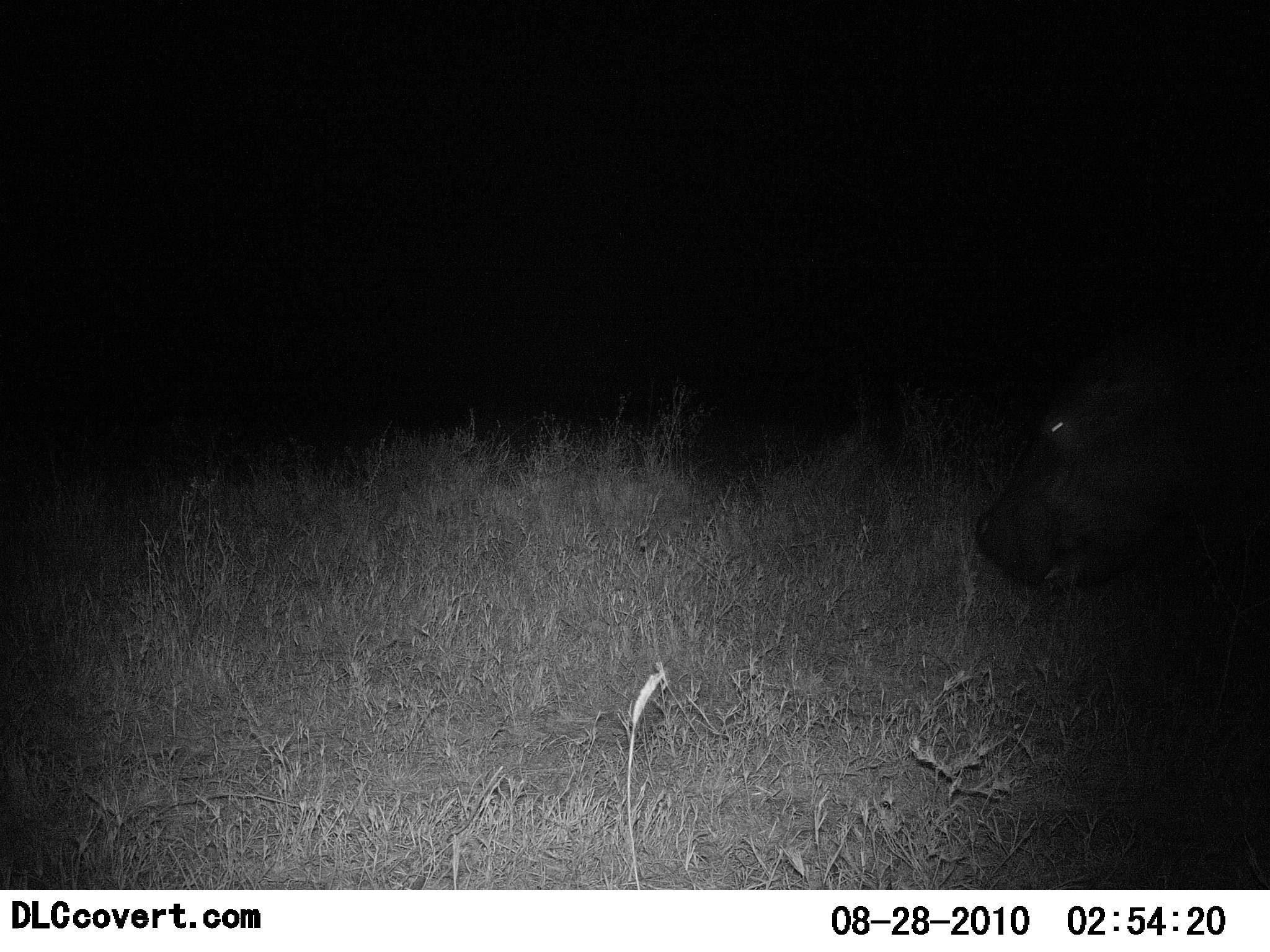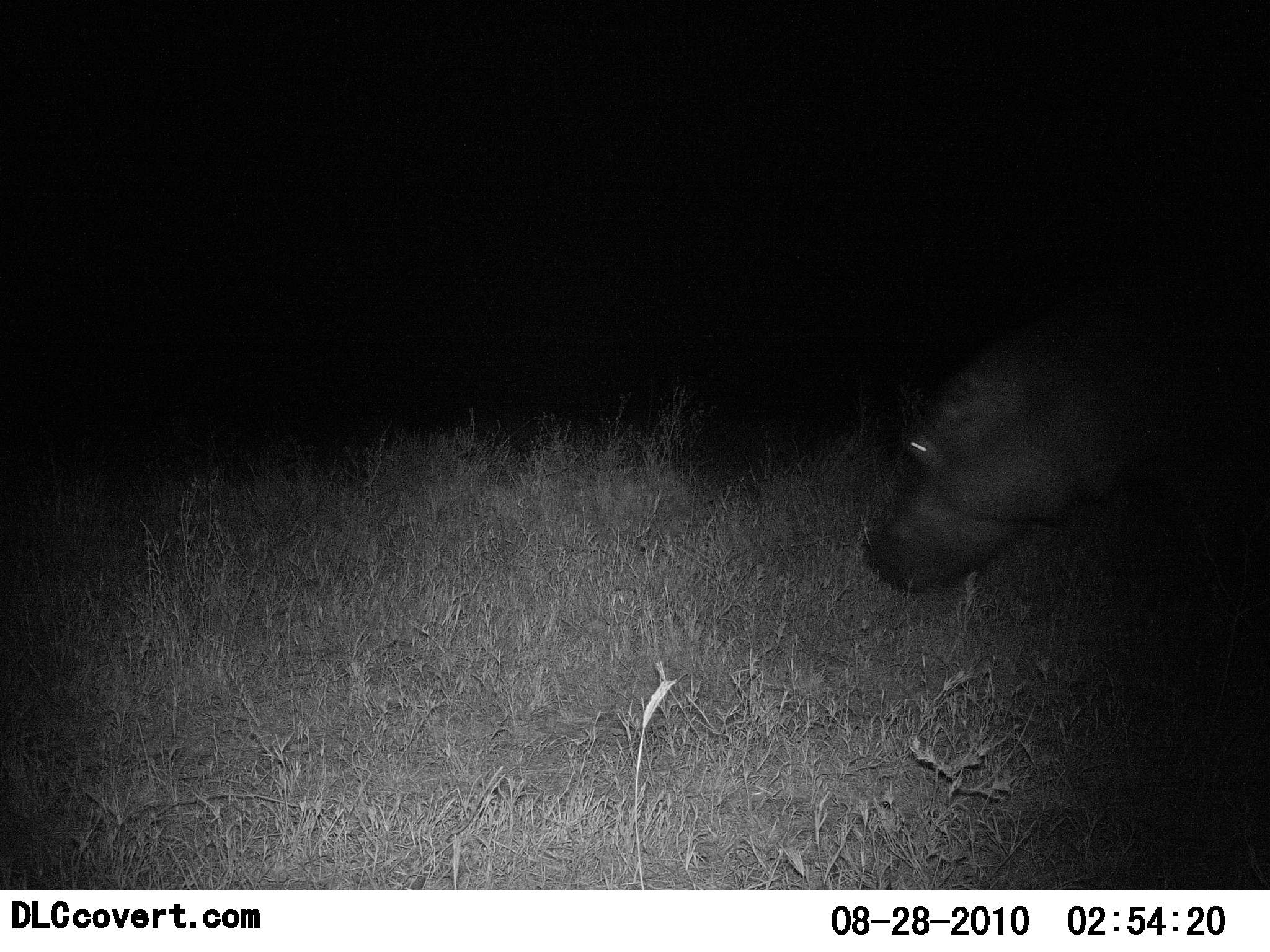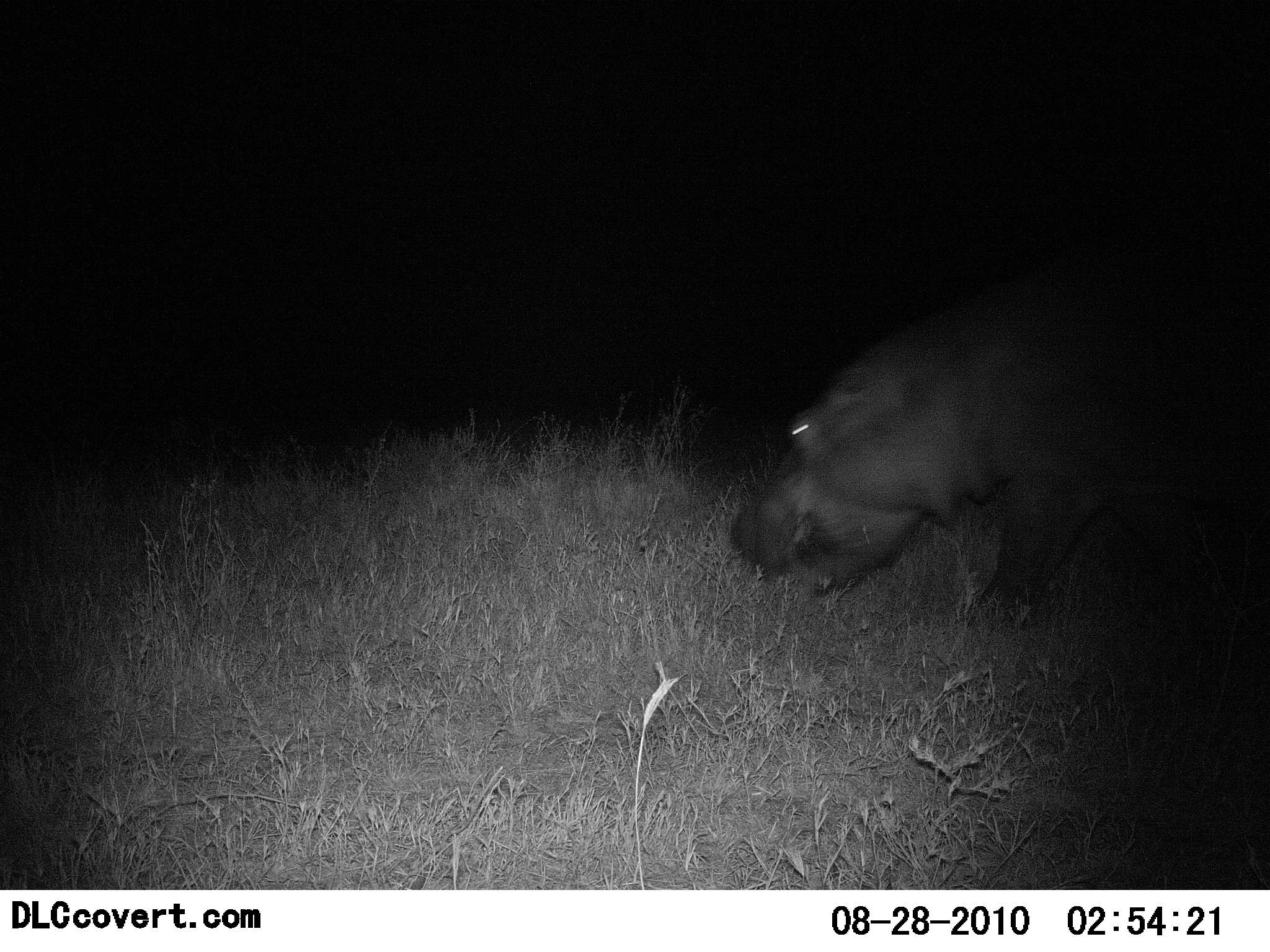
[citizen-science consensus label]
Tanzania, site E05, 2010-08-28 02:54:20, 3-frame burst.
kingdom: Animalia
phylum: Chordata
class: Mammalia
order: Artiodactyla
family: Hippopotamidae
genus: Hippopotamus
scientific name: Hippopotamus amphibius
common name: hippopotamus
Hippopotamus (Hippopotamus amphibius), count 1. Behavior (volunteer vote fractions): standing 0%, resting 0%, moving 92%, interacting 0%. Young present (vote fraction): 0%. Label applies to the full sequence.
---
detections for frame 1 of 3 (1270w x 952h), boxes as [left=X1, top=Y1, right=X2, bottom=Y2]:
animal: [left=974, top=302, right=1268, bottom=706]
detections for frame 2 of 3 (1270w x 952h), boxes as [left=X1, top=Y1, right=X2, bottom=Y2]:
animal: [left=859, top=275, right=1270, bottom=712]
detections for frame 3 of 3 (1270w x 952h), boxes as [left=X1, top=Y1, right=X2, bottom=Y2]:
animal: [left=732, top=222, right=1270, bottom=631]